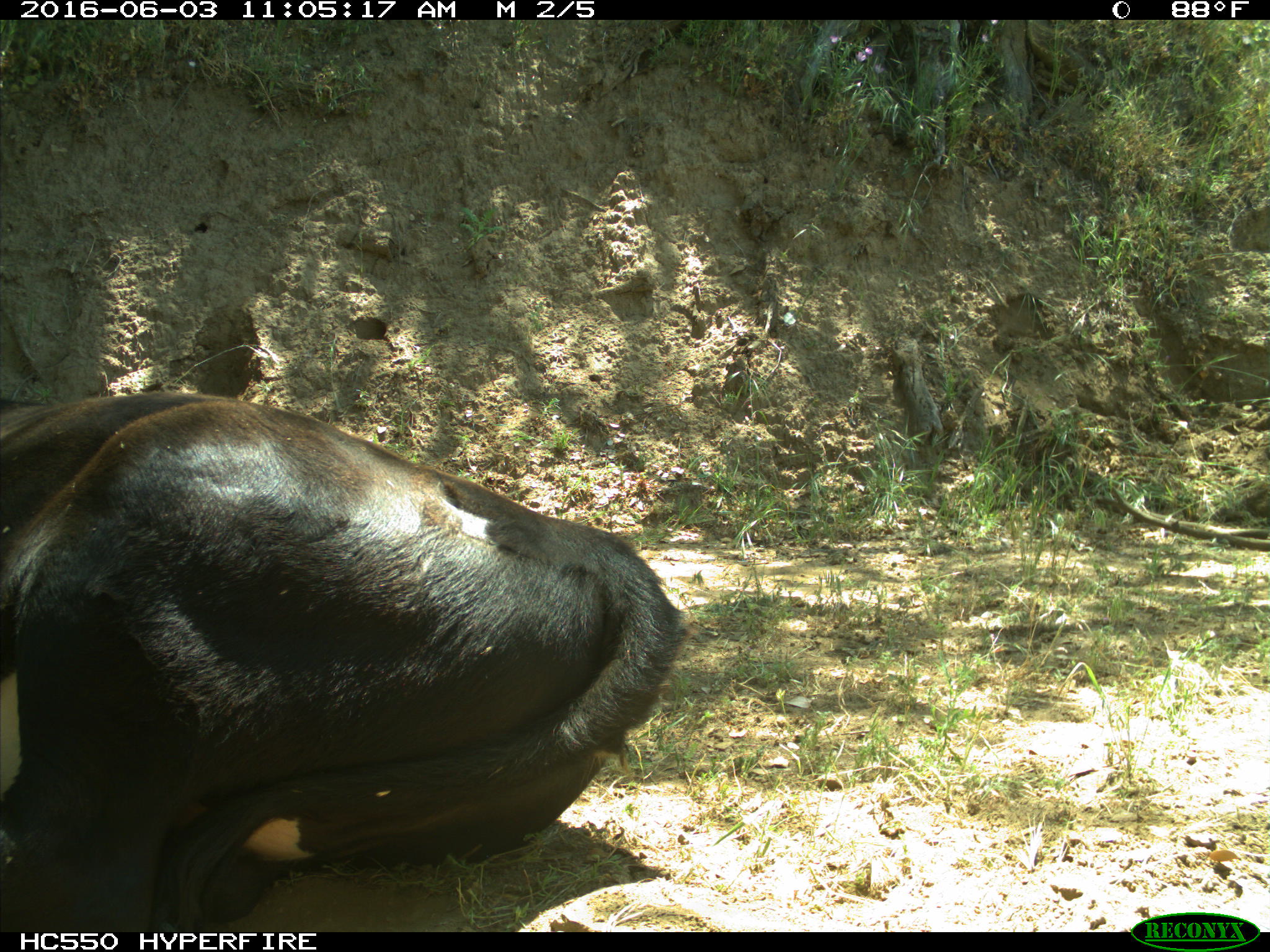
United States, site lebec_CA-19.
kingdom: Animalia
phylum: Chordata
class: Mammalia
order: Artiodactyla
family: Bovidae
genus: Bos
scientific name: Bos taurus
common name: domestic cow